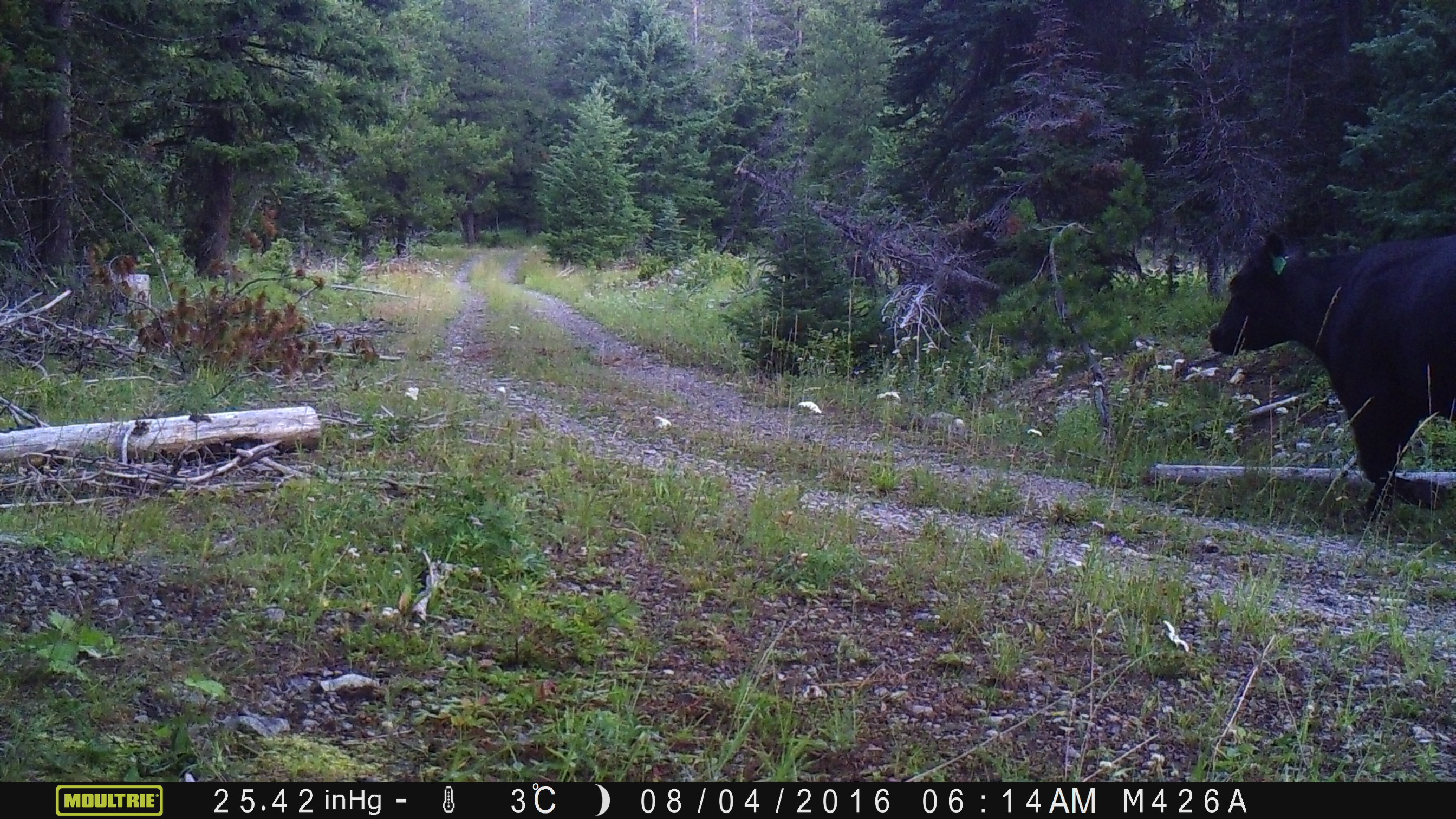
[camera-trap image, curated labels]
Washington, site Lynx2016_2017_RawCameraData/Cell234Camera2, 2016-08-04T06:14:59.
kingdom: Animalia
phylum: Chordata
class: Mammalia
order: Artiodactyla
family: Bovidae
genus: Bos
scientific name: Bos taurus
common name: domestic cattle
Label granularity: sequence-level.